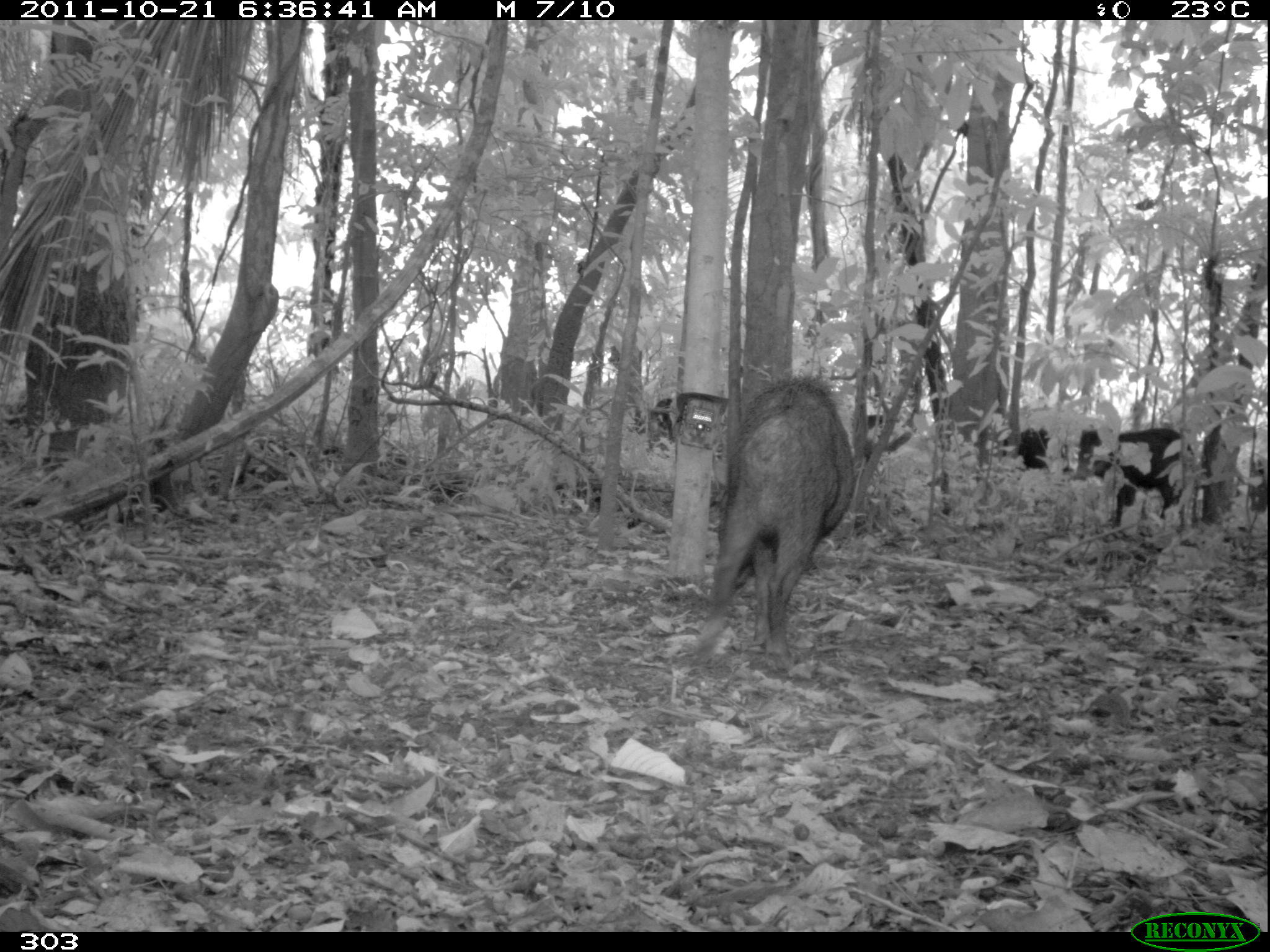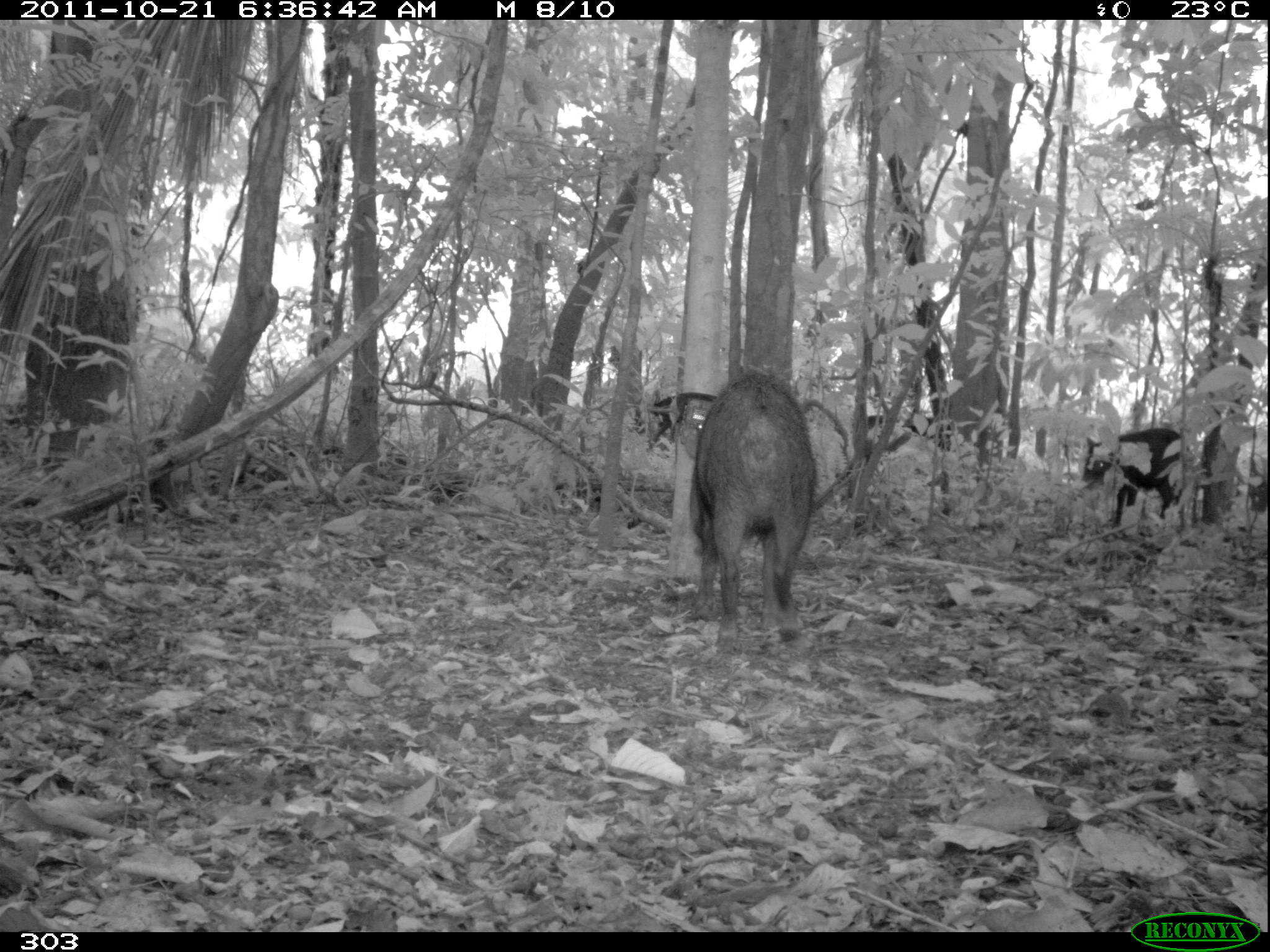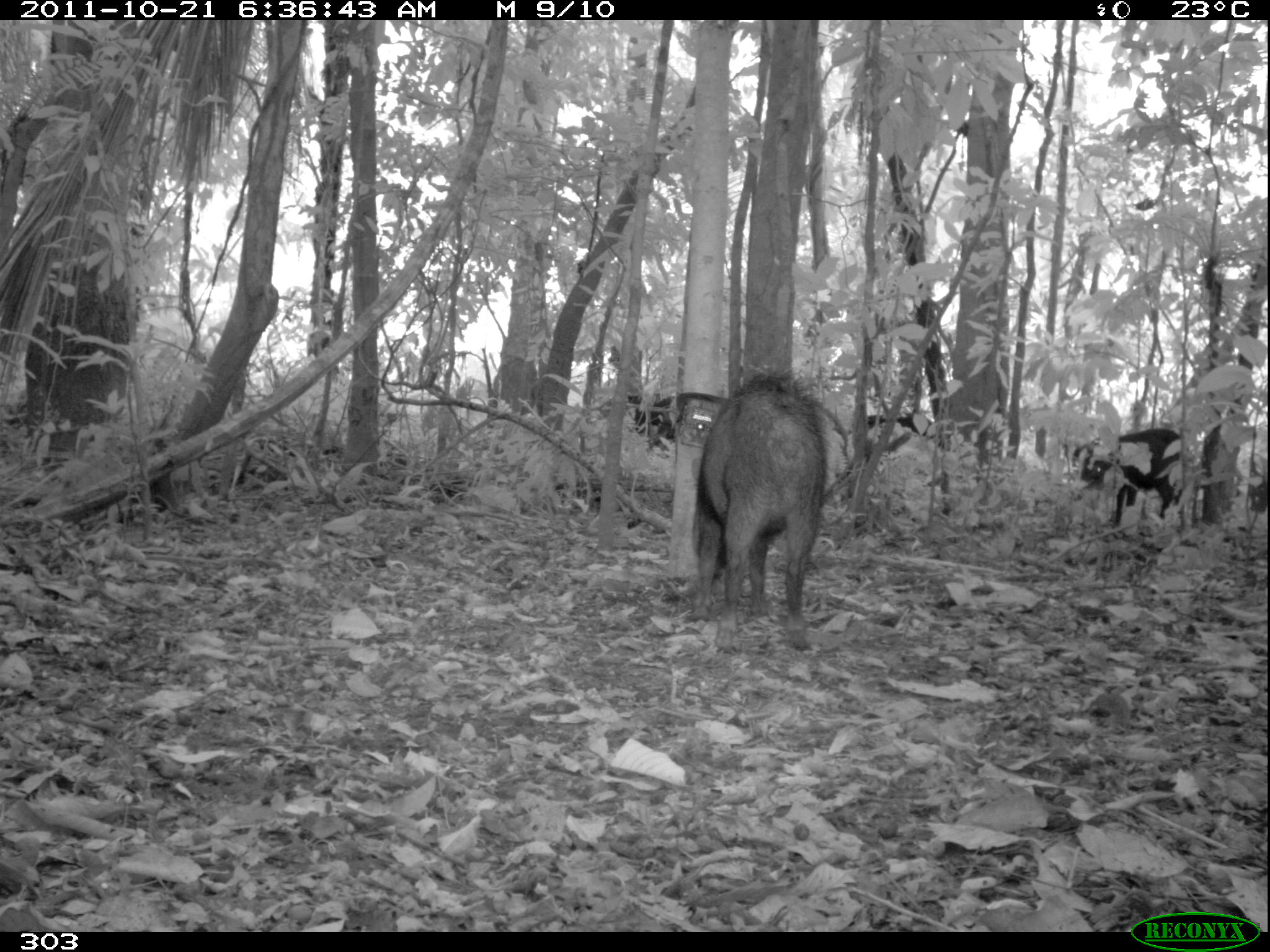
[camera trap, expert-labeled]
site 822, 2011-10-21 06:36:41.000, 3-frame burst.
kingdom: Animalia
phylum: Chordata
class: Mammalia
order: Artiodactyla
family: Tayassuidae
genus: Tayassu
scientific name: Tayassu pecari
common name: white-lipped peccary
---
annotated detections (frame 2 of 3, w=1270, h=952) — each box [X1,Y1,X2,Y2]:
tayassu pecari: [688,371,819,655]; [1080,428,1187,527]; [630,391,716,447]; [862,414,949,463]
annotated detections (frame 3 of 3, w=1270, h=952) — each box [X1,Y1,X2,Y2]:
tayassu pecari: [689,365,828,654]; [1073,428,1187,526]; [629,391,712,453]; [859,414,934,466]